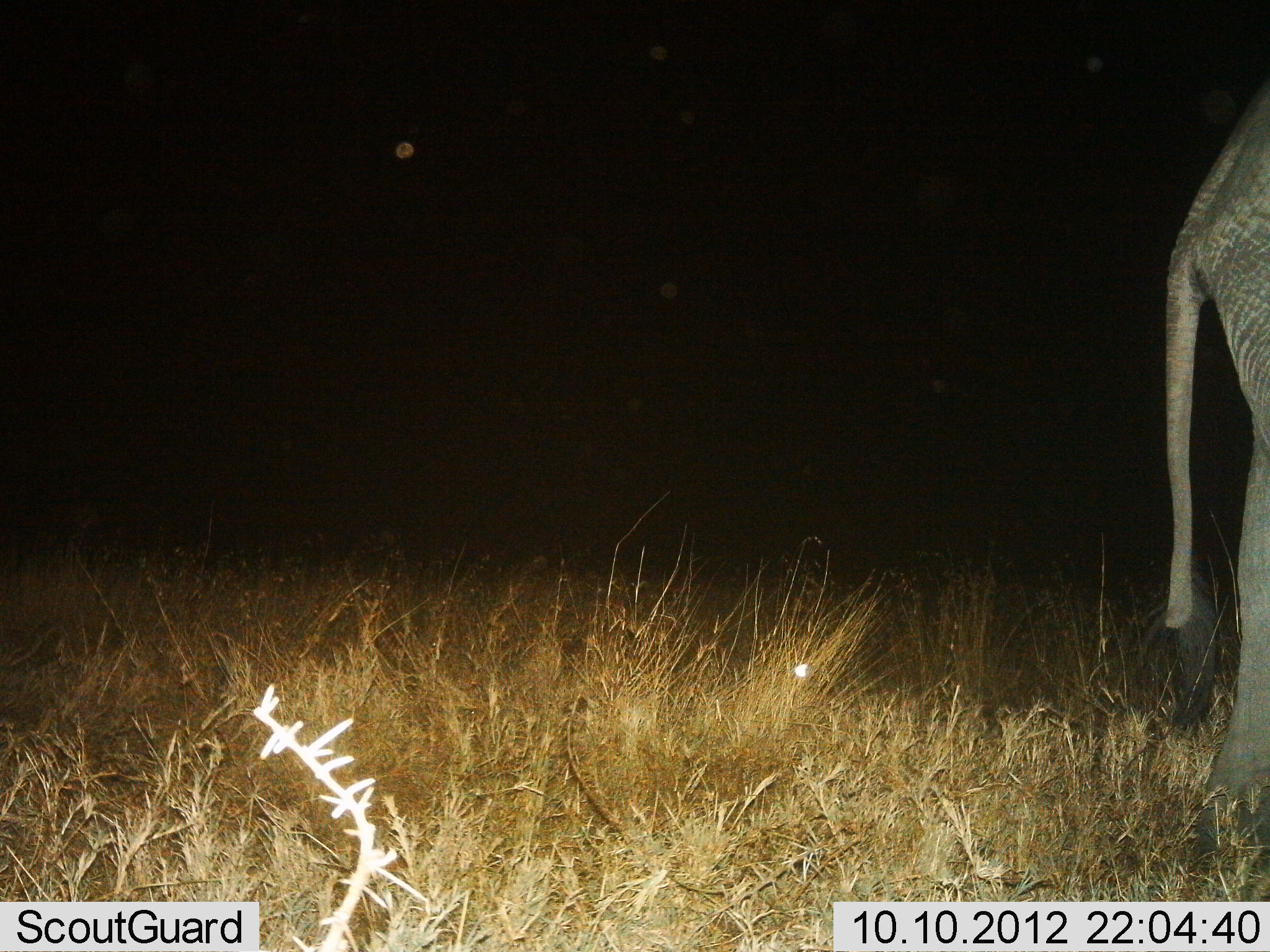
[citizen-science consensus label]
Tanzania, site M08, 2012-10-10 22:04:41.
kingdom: Animalia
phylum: Chordata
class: Mammalia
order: Proboscidea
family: Elephantidae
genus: Loxodonta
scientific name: Loxodonta africana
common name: african bush elephant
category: elephant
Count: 1.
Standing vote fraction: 90%.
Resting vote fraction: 0%.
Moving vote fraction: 10%.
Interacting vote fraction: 0%.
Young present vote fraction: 0%.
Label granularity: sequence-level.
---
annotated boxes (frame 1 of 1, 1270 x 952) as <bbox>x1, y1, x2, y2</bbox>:
animal: <bbox>1150, 75, 1270, 902</bbox>